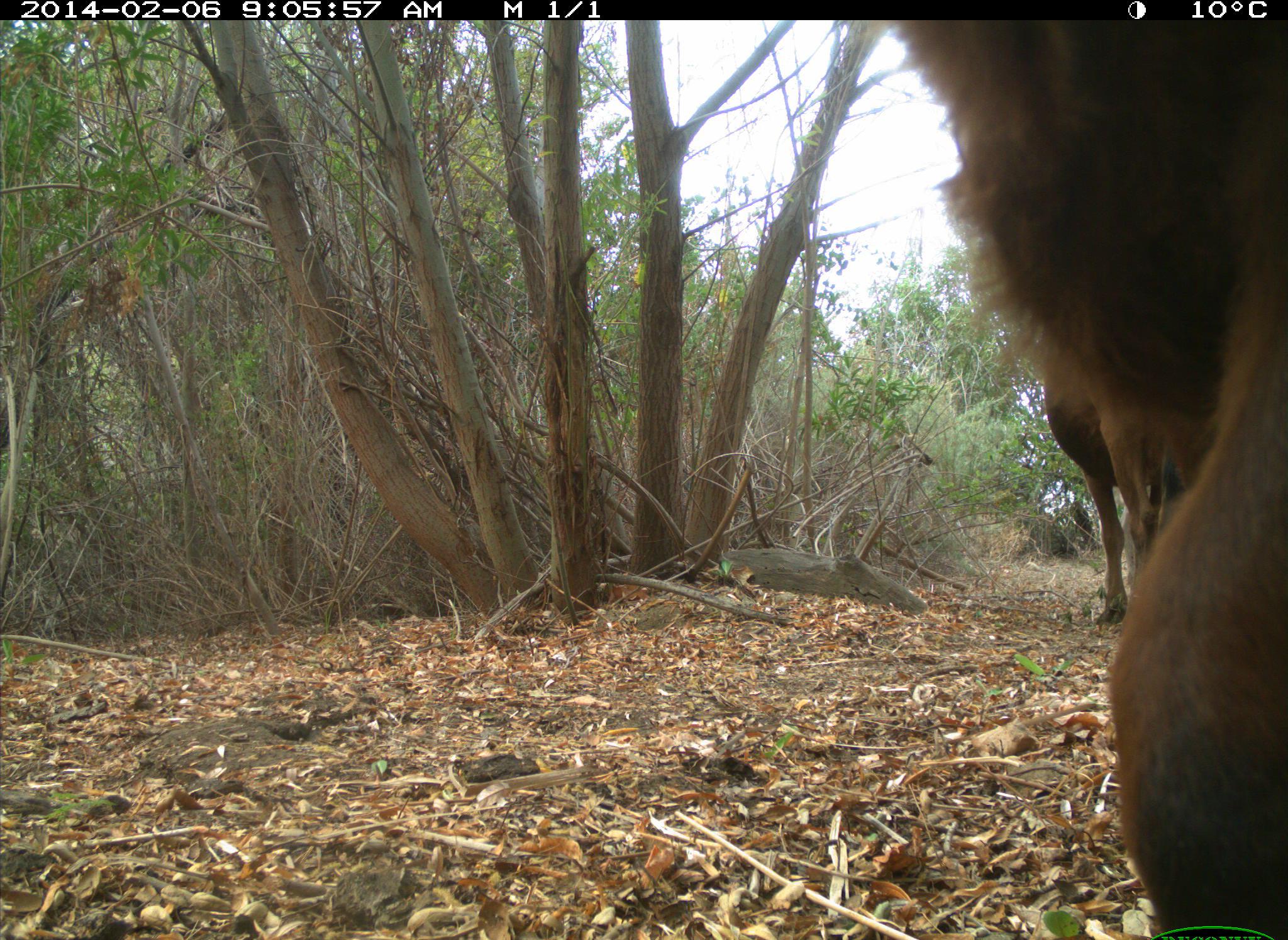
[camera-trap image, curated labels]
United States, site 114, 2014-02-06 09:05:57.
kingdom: Animalia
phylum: Chordata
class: Mammalia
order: Artiodactyla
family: Bovidae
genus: Bos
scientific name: Bos taurus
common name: cow